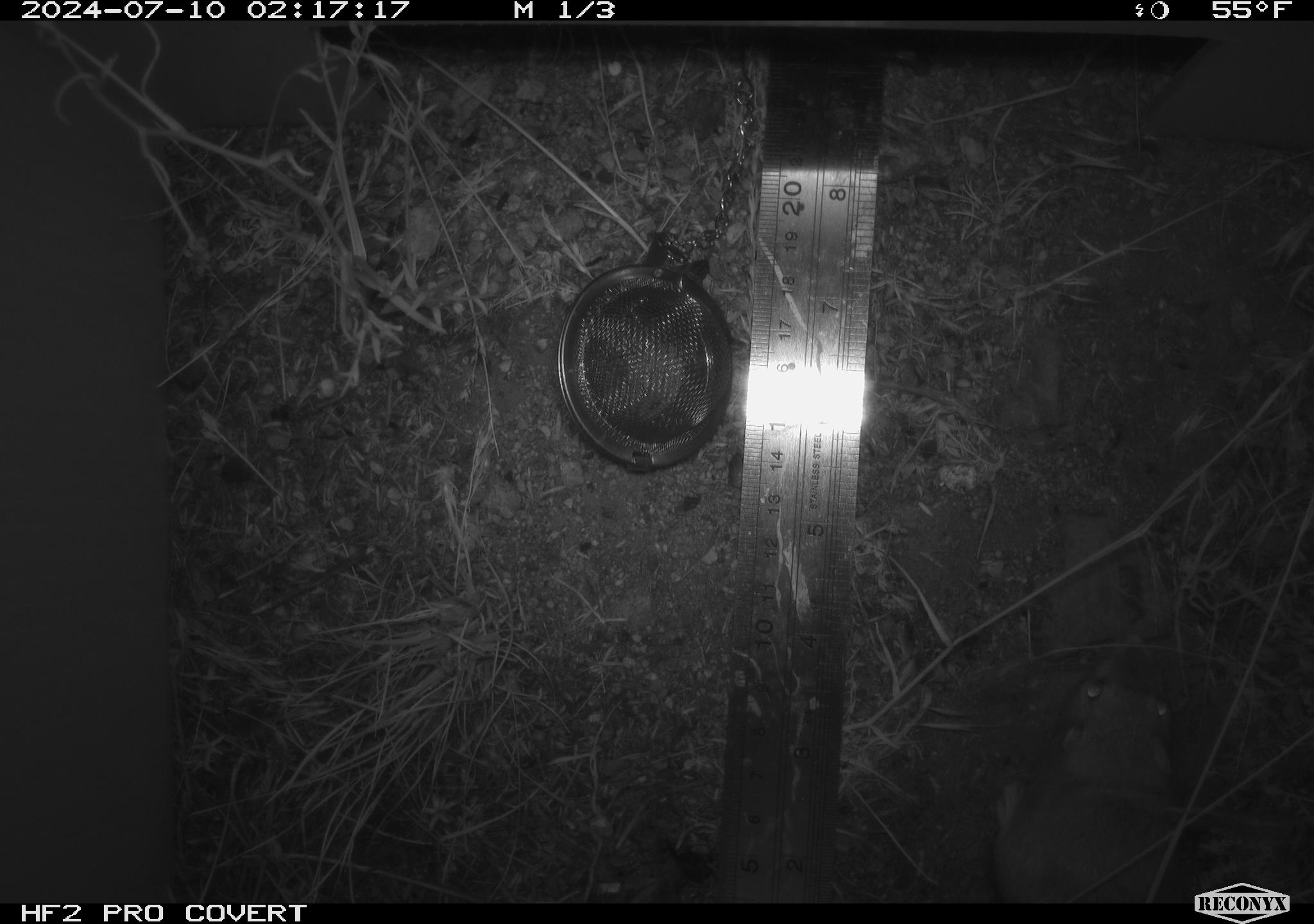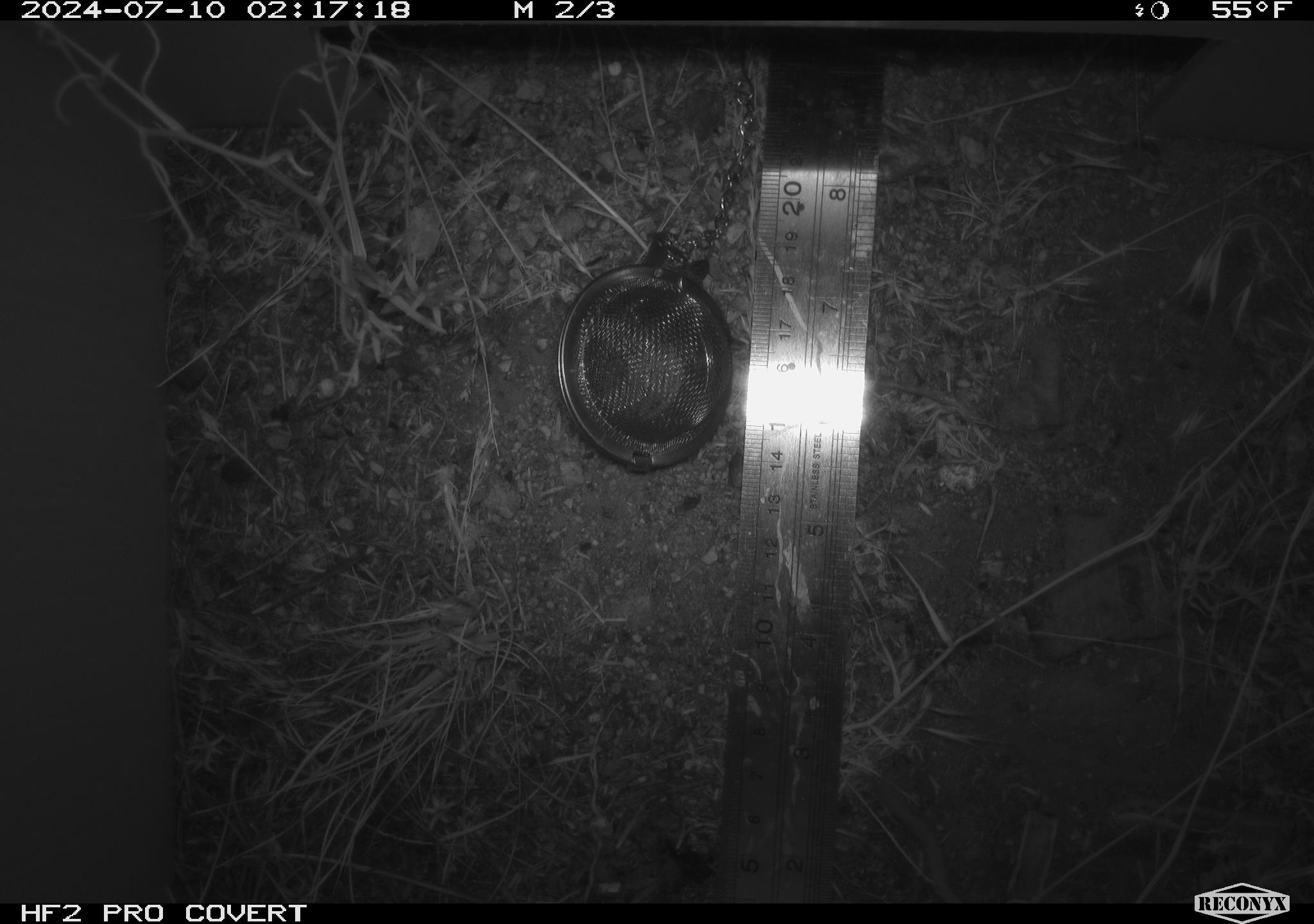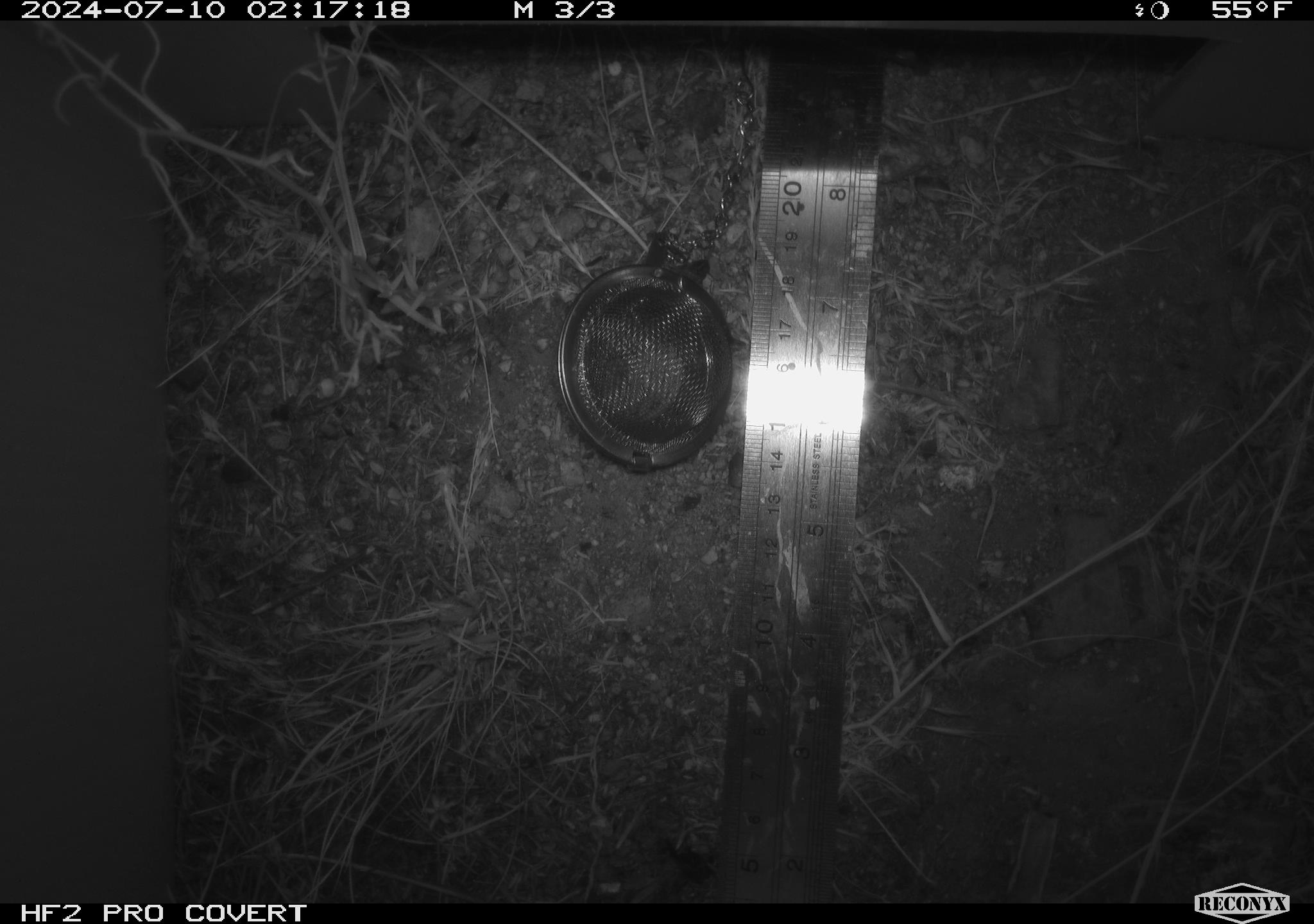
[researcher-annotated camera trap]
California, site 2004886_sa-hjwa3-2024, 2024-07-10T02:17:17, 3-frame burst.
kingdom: Animalia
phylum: Chordata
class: Mammalia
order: Rodentia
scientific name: Rodentia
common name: rodent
Rodent (Rodentia).